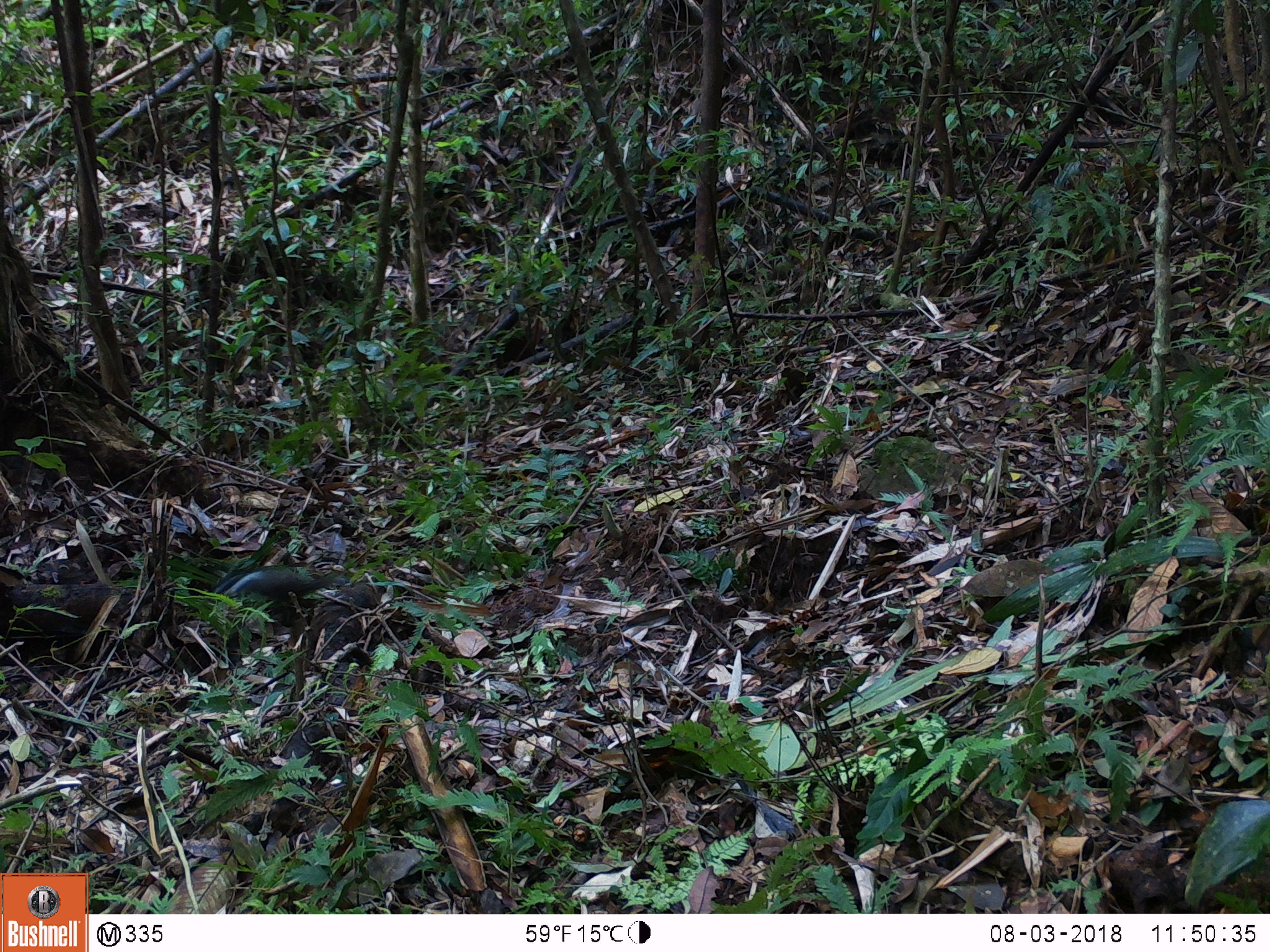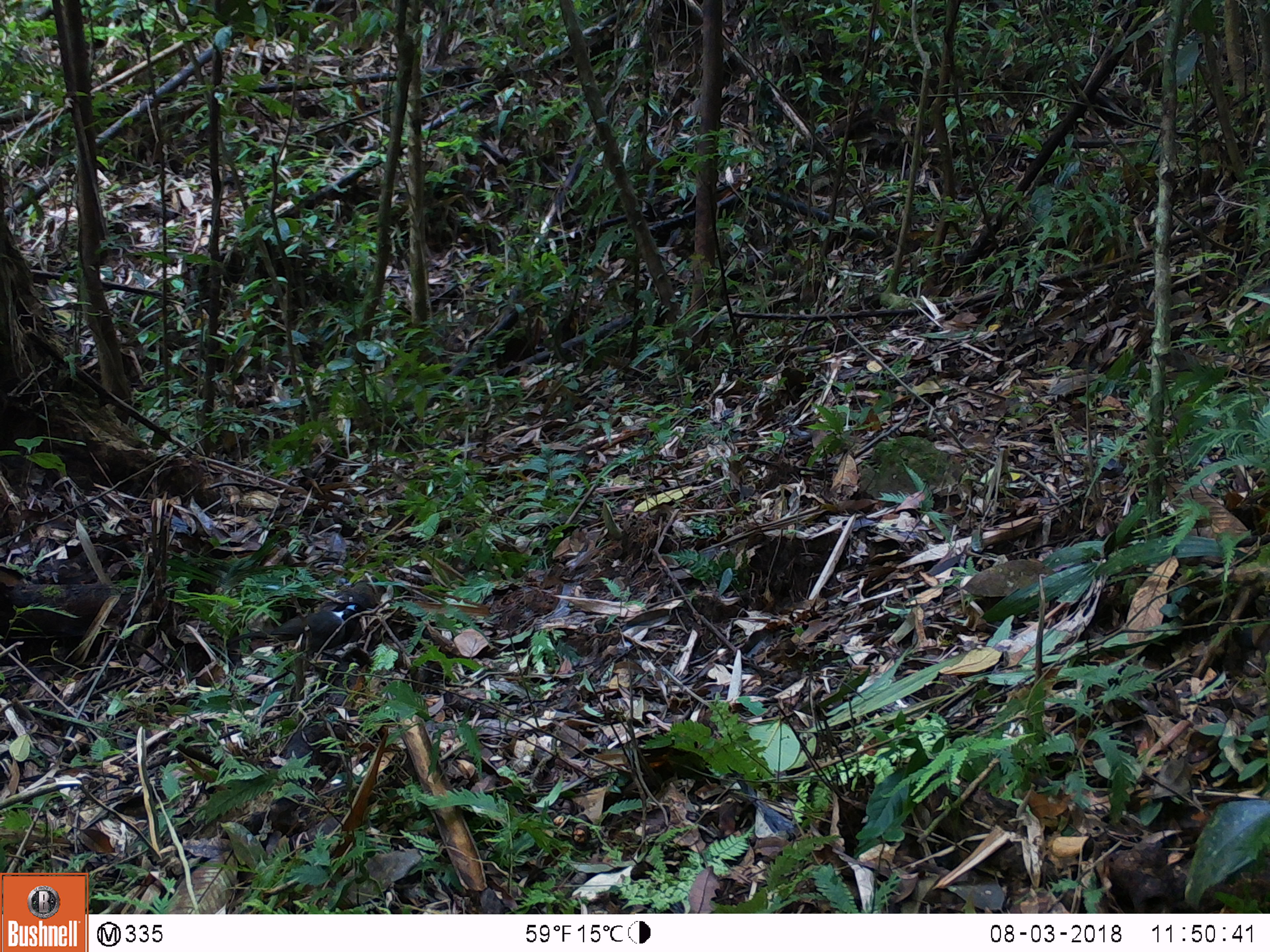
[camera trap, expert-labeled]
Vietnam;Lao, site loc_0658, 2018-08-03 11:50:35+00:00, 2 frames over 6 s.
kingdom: Animalia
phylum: Chordata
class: Aves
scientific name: Aves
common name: bird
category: unidentified bird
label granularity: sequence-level